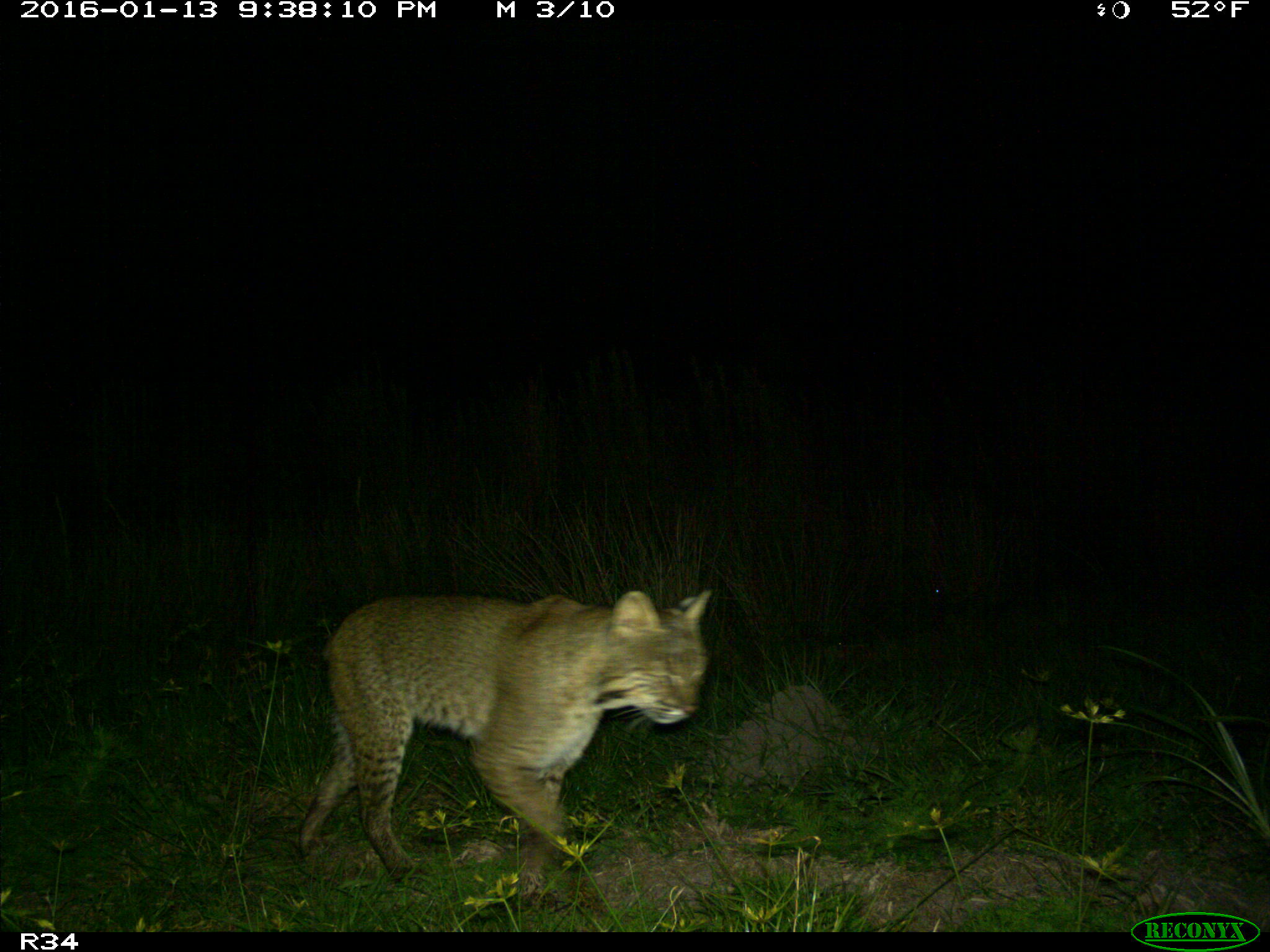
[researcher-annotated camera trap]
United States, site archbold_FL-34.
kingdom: Animalia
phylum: Chordata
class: Mammalia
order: Carnivora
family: Felidae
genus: Lynx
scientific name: Lynx rufus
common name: bobcat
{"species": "Lynx rufus (bobcat)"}